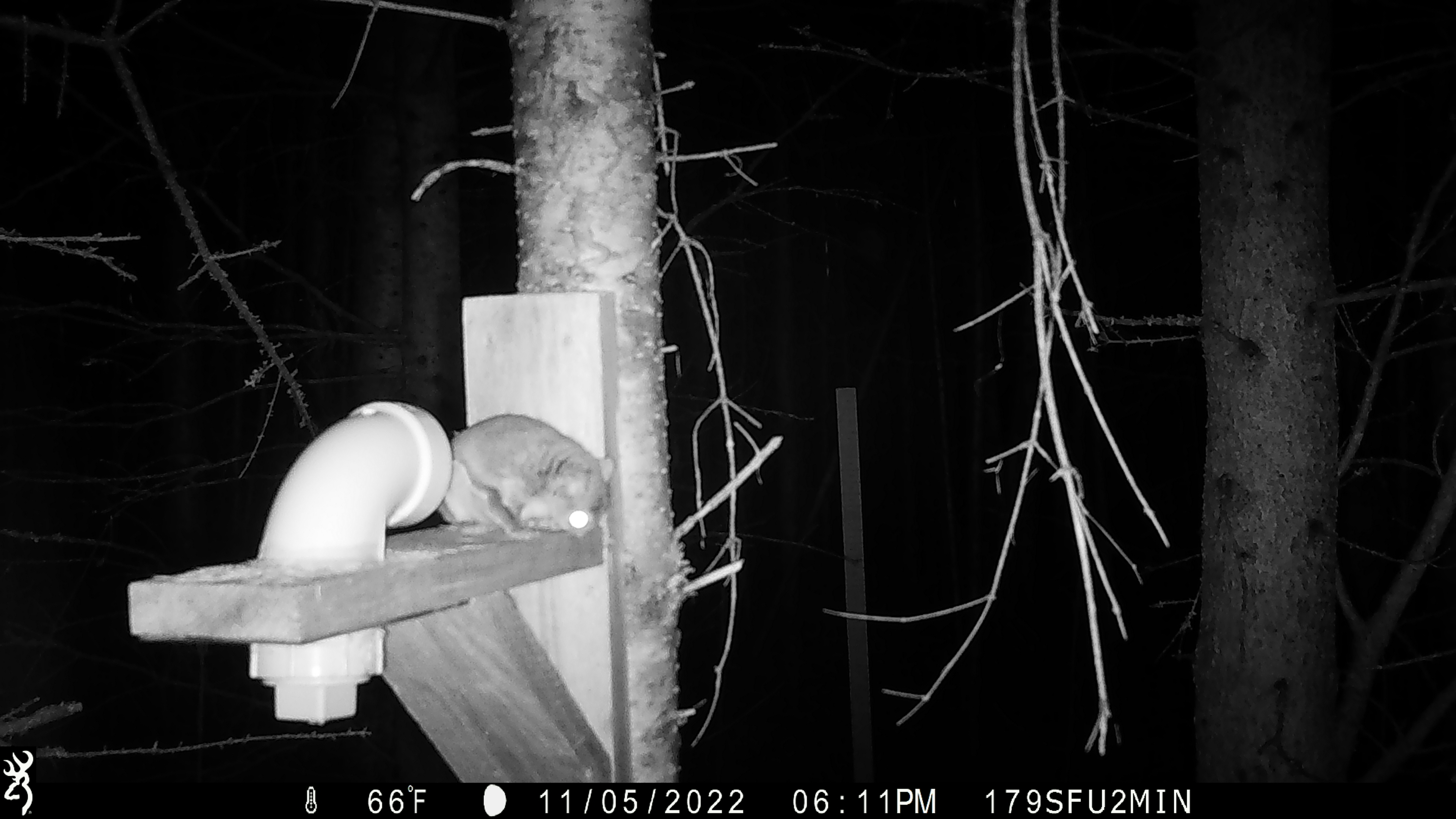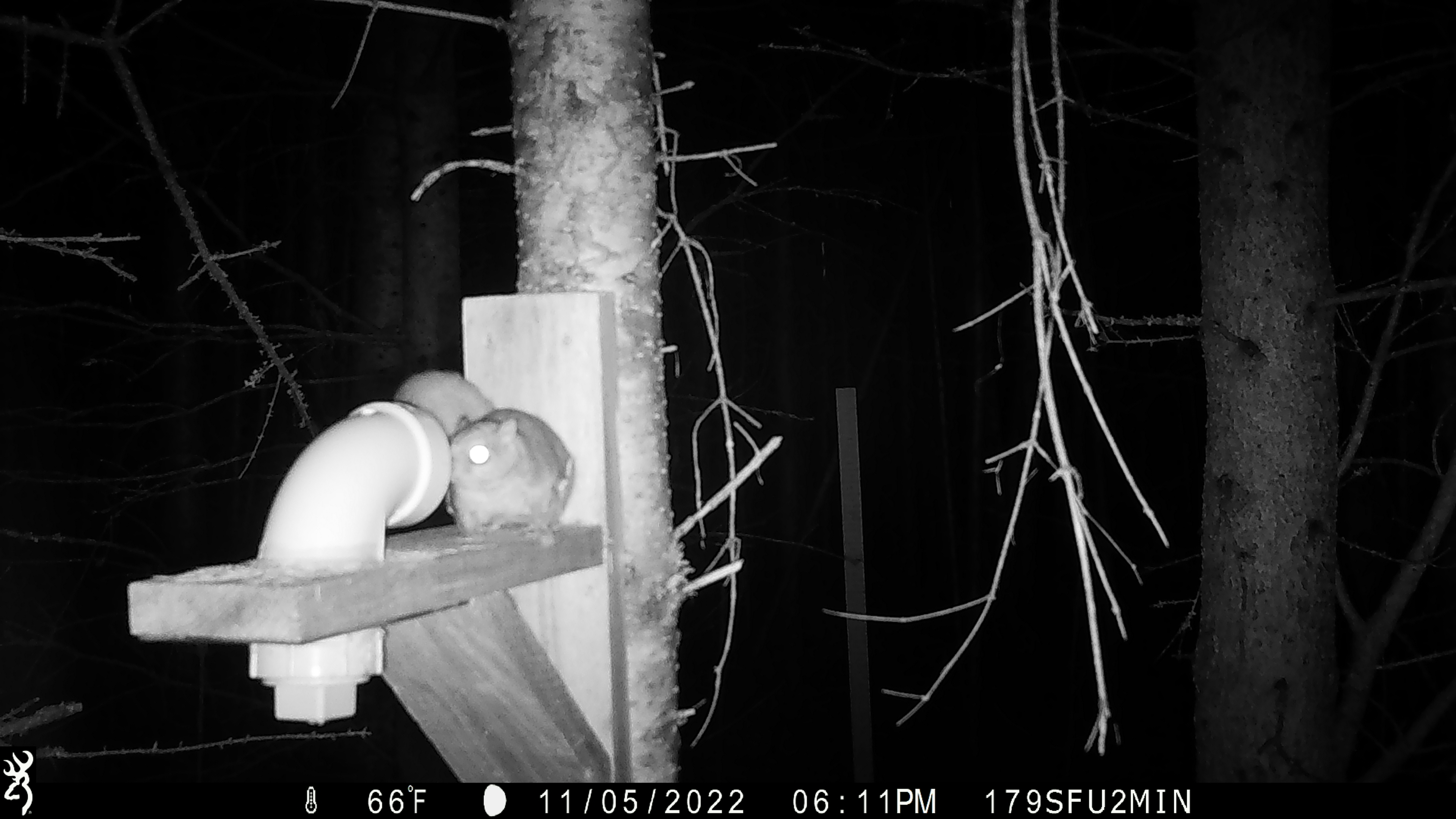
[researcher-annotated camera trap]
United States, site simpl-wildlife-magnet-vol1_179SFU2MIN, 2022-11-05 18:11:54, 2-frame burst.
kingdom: Animalia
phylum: Chordata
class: Mammalia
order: Rodentia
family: Sciuridae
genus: Glaucomys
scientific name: Glaucomys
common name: flying squirrel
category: flying squirrel sp.